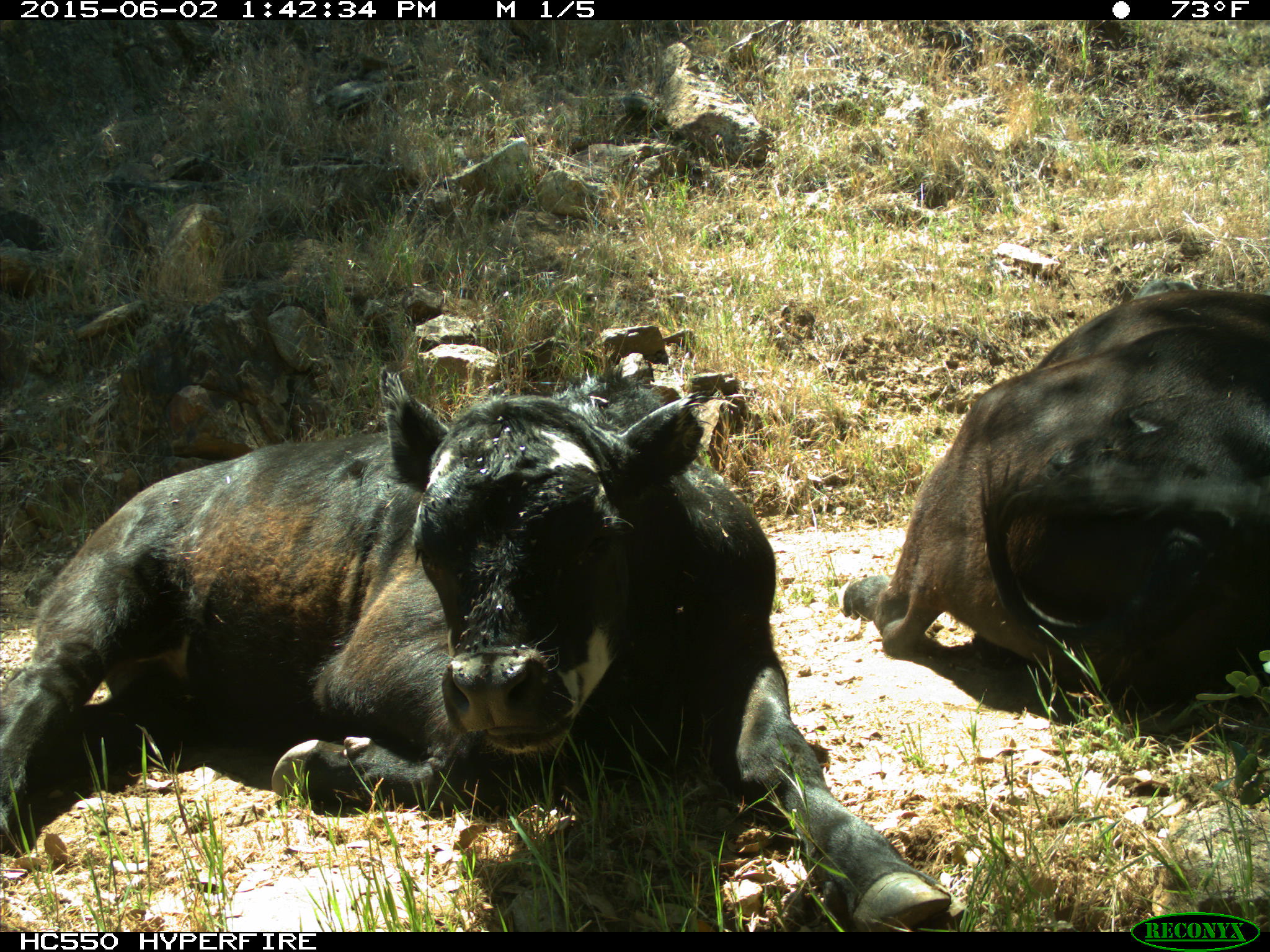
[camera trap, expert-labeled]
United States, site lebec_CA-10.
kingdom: Animalia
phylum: Chordata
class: Mammalia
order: Artiodactyla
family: Bovidae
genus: Bos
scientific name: Bos taurus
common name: domestic cow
Bos taurus (domestic cow).